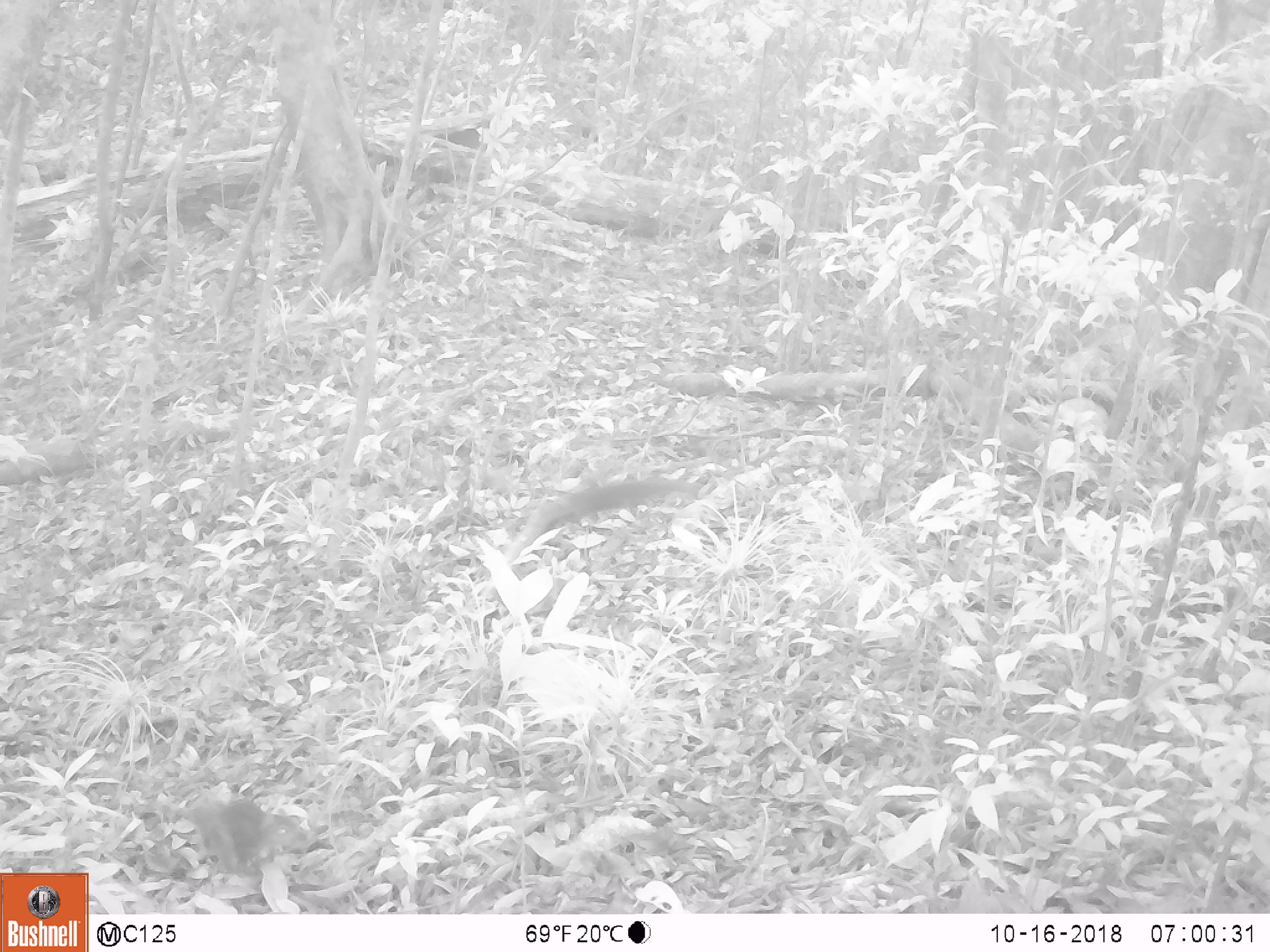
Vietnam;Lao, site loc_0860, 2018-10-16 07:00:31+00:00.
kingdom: Animalia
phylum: Chordata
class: Mammalia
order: Rodentia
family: Sciuridae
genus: Dremomys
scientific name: Dremomys rufigenis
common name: red-cheeked squirrel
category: red cheeked squirrel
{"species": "red cheeked squirrel (red-cheeked squirrel) (Dremomys rufigenis)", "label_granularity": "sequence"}